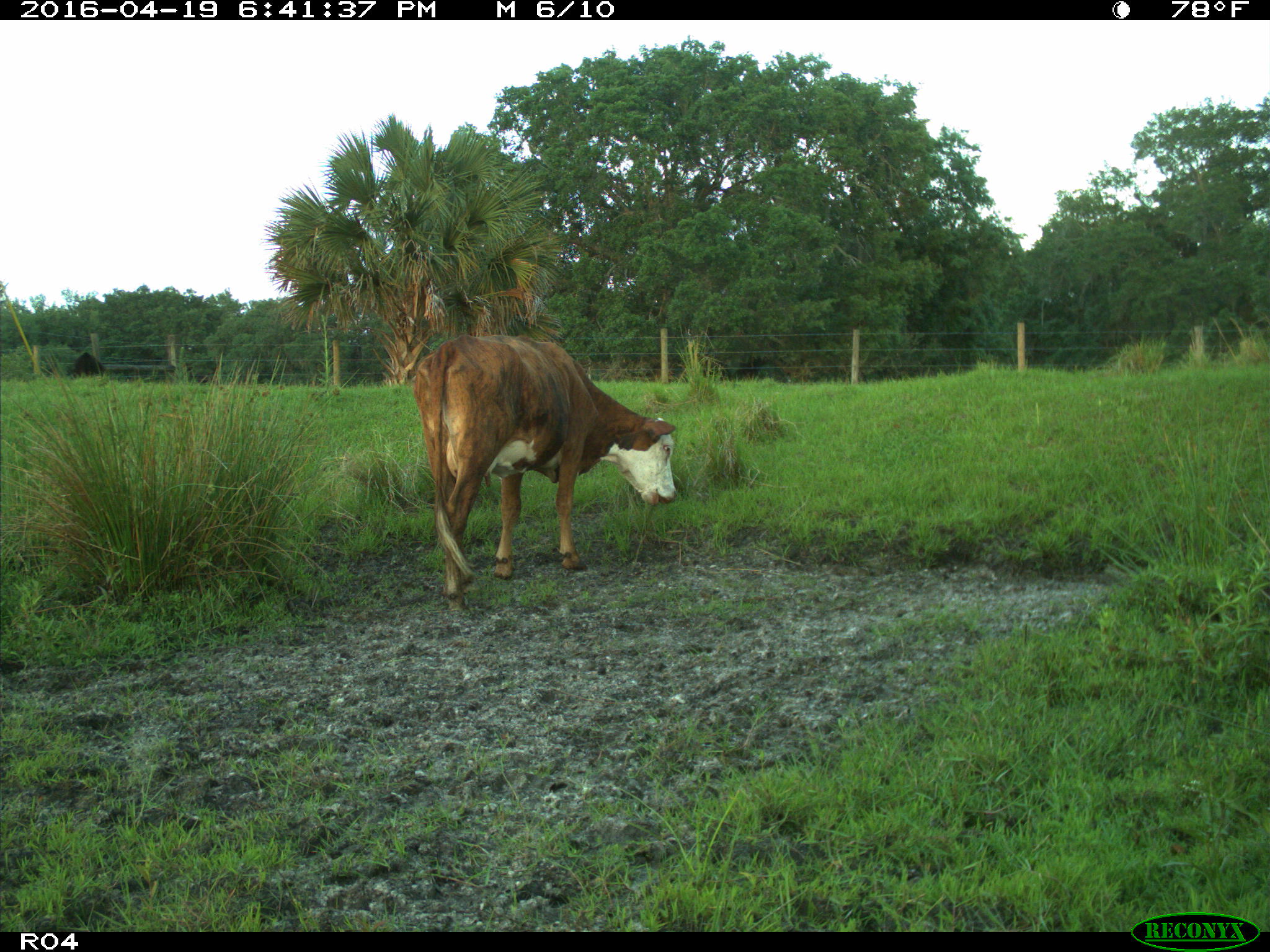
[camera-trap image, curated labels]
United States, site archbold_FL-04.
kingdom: Animalia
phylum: Chordata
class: Mammalia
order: Artiodactyla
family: Bovidae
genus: Bos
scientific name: Bos taurus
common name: domestic cow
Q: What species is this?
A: Bos taurus (domestic cow).